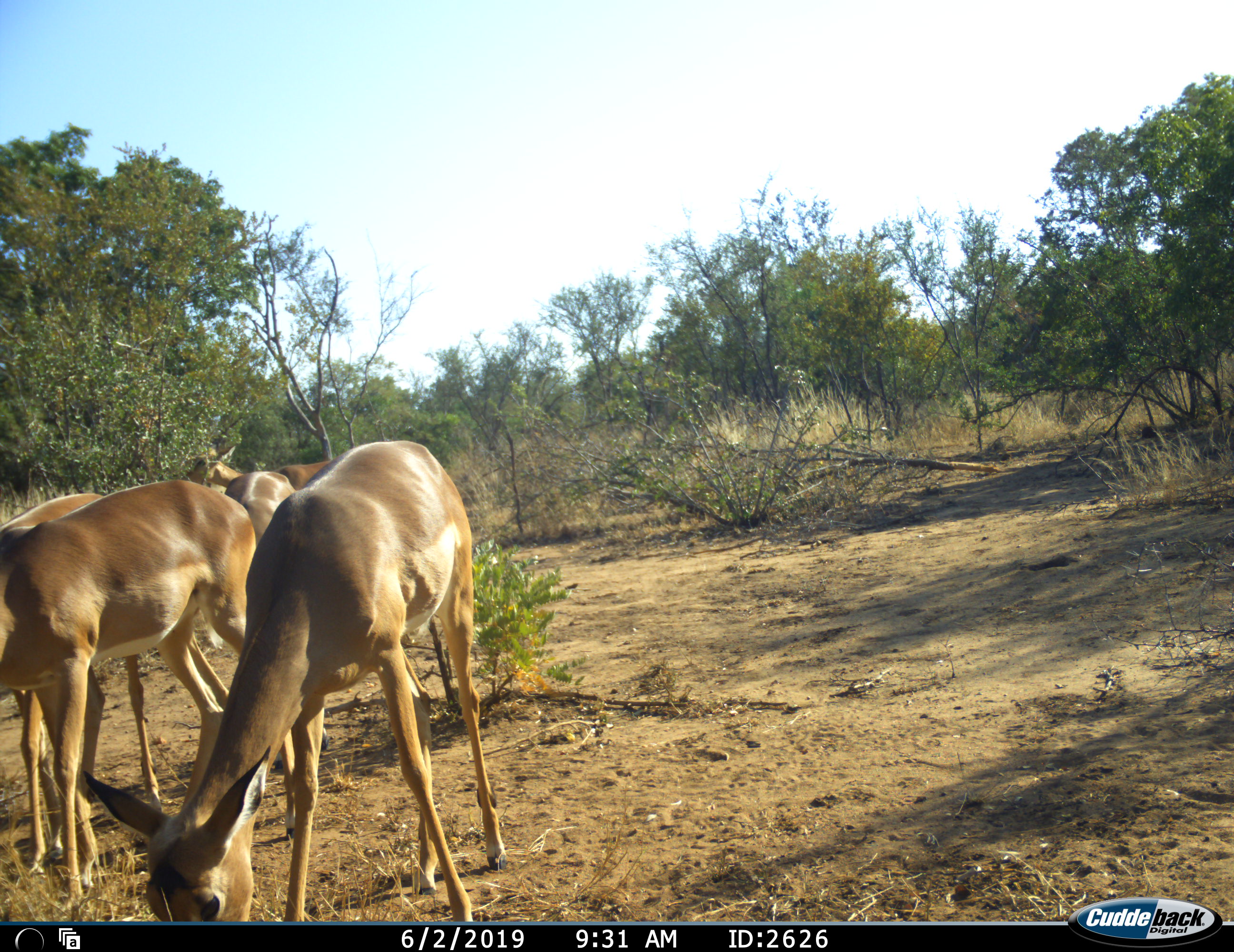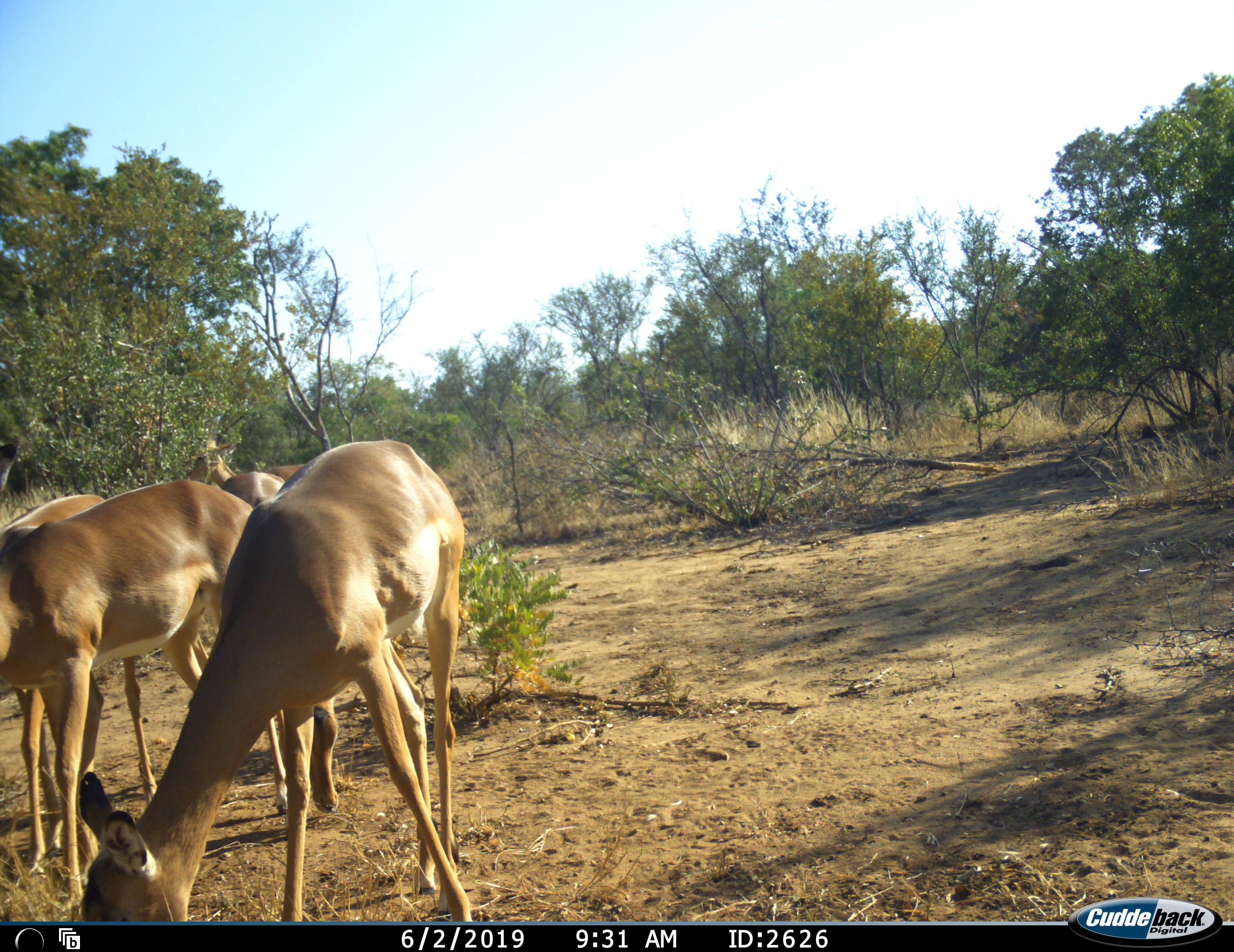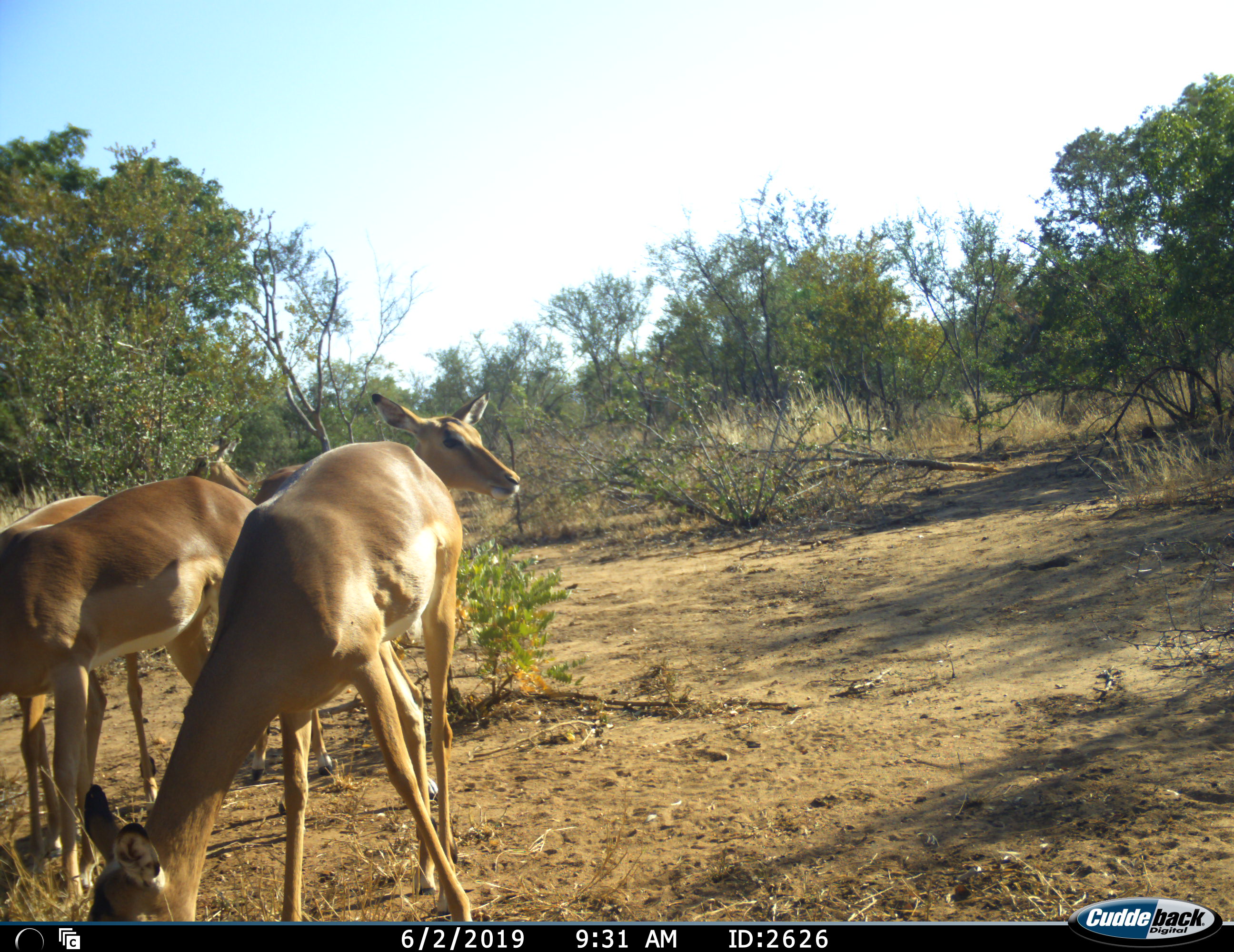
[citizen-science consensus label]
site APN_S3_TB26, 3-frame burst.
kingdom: Animalia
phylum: Chordata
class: Mammalia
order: Artiodactyla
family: Bovidae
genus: Aepyceros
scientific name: Aepyceros melampus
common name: impala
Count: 5.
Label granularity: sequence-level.